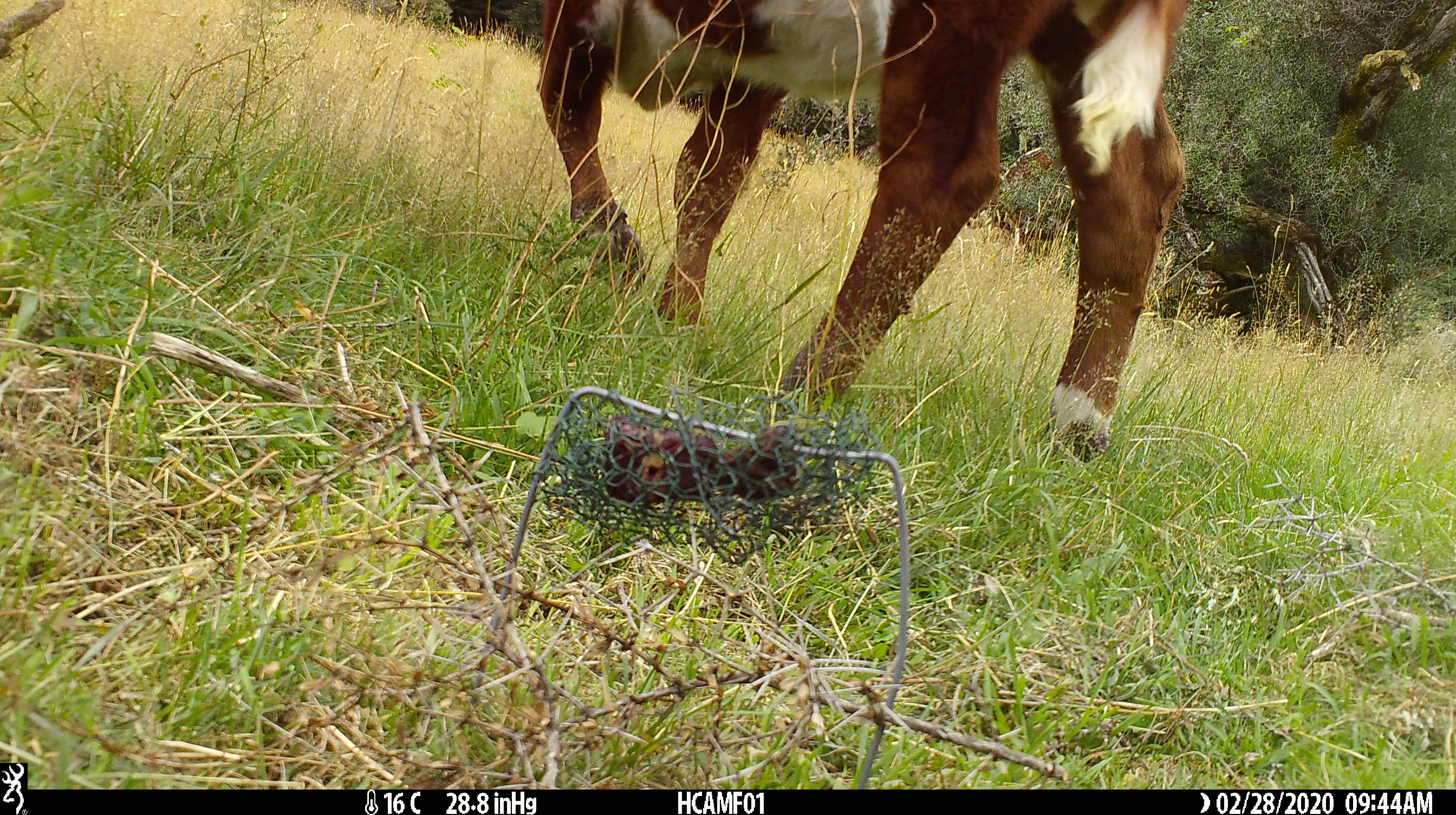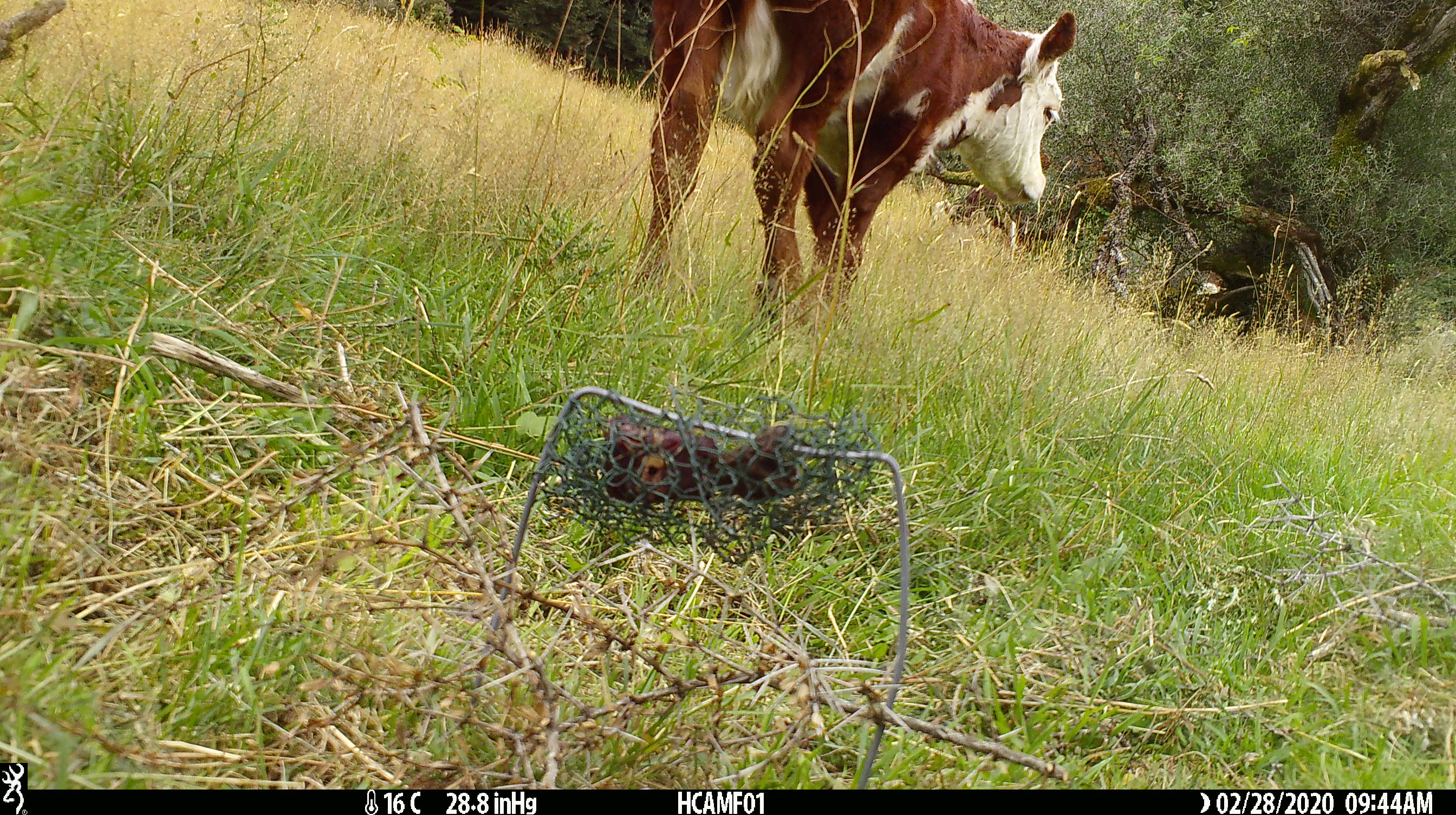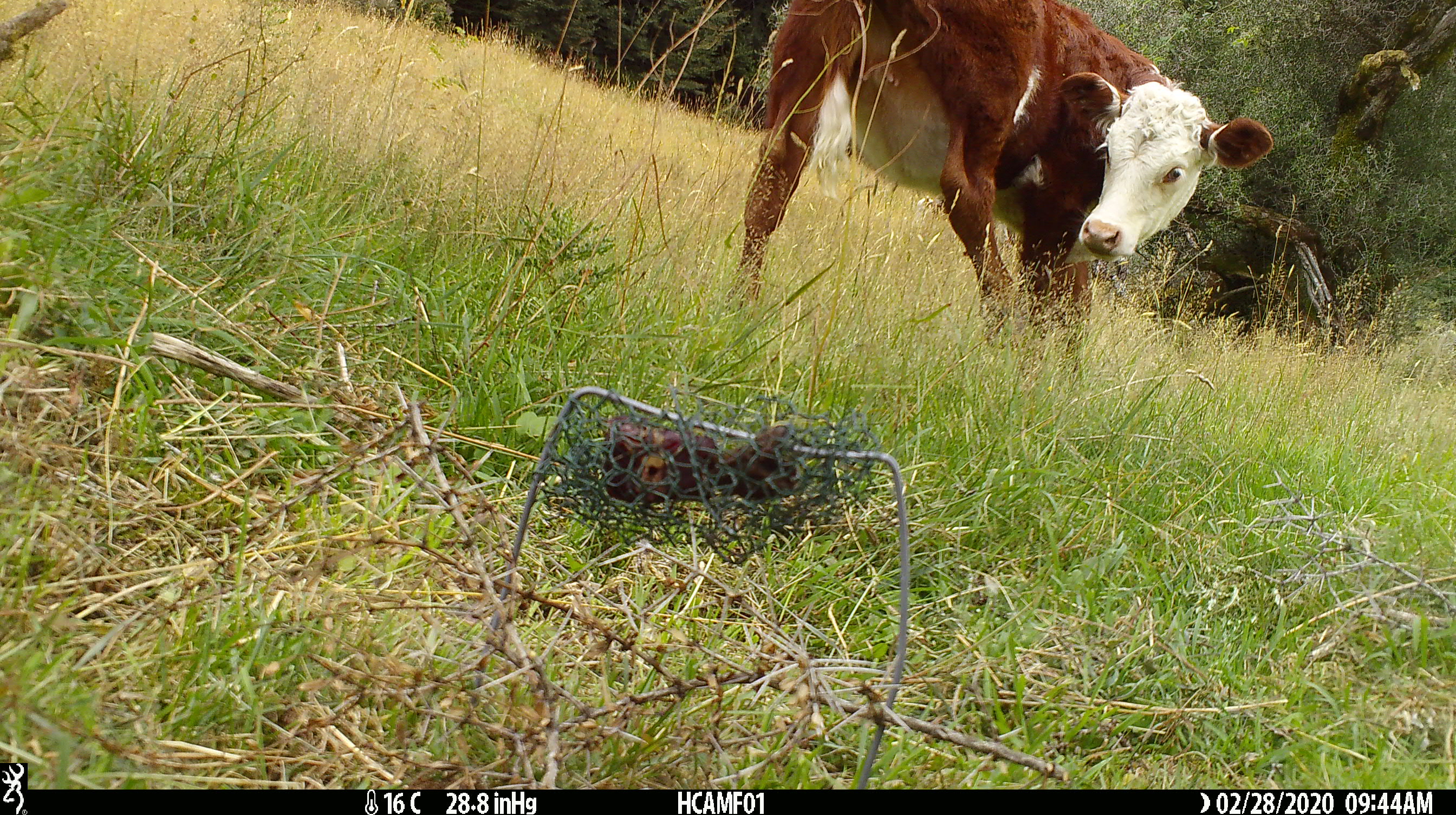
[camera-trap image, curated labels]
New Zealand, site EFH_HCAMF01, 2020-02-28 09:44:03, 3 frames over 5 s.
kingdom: Animalia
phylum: Chordata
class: Mammalia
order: Artiodactyla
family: Bovidae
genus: Bos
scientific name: Bos taurus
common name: domestic cow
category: cow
Cow (domestic cow) (Bos taurus).